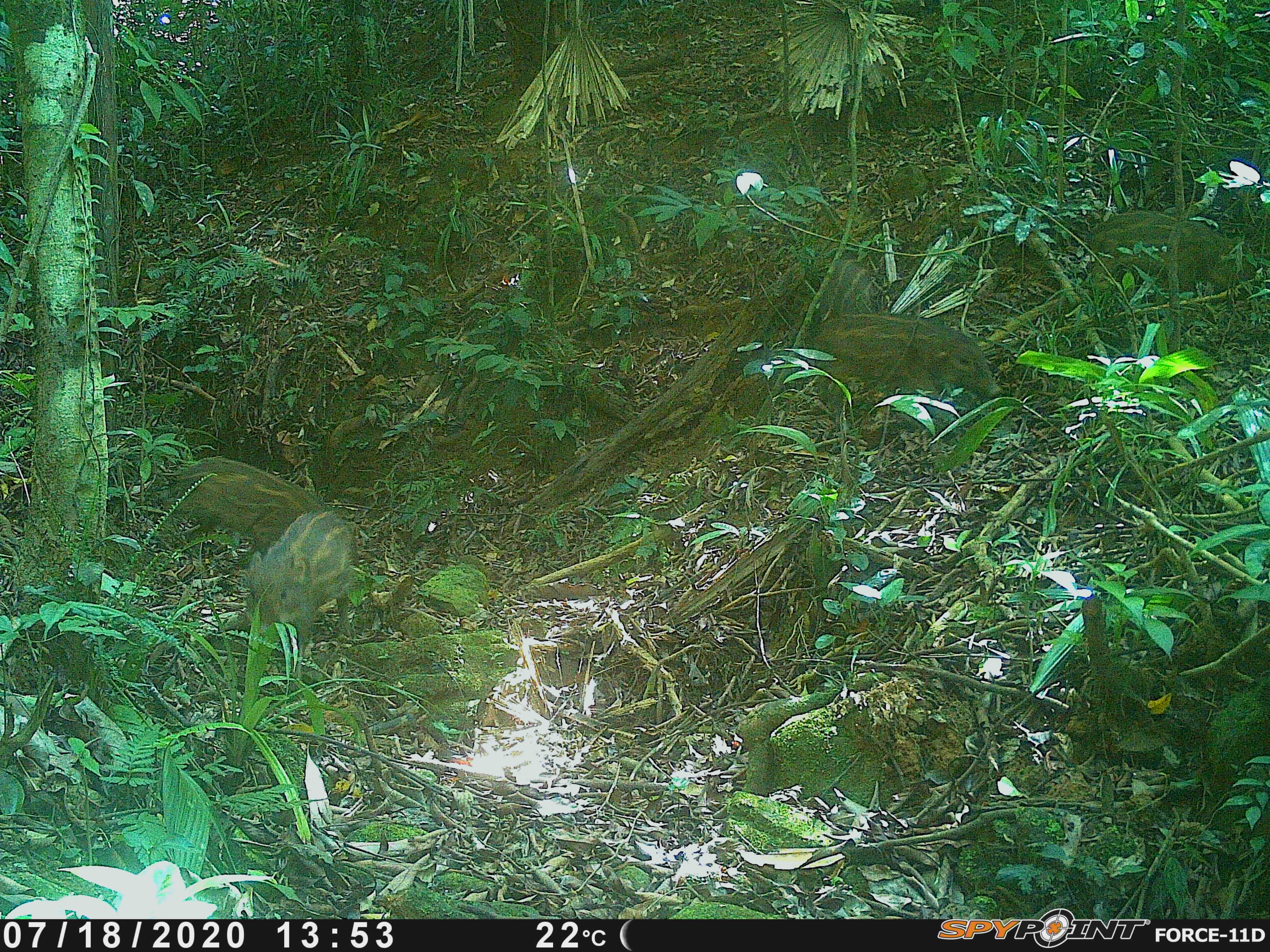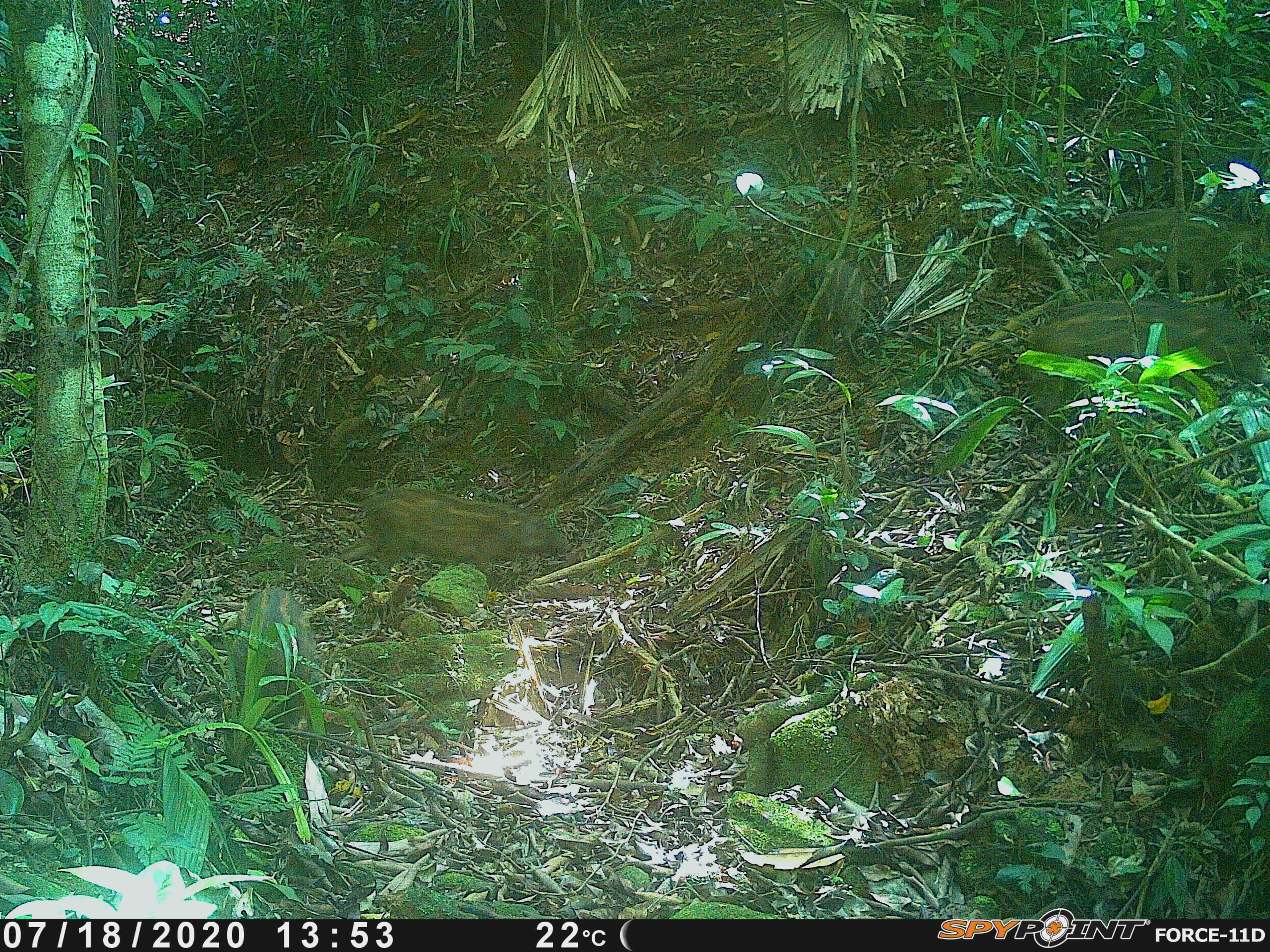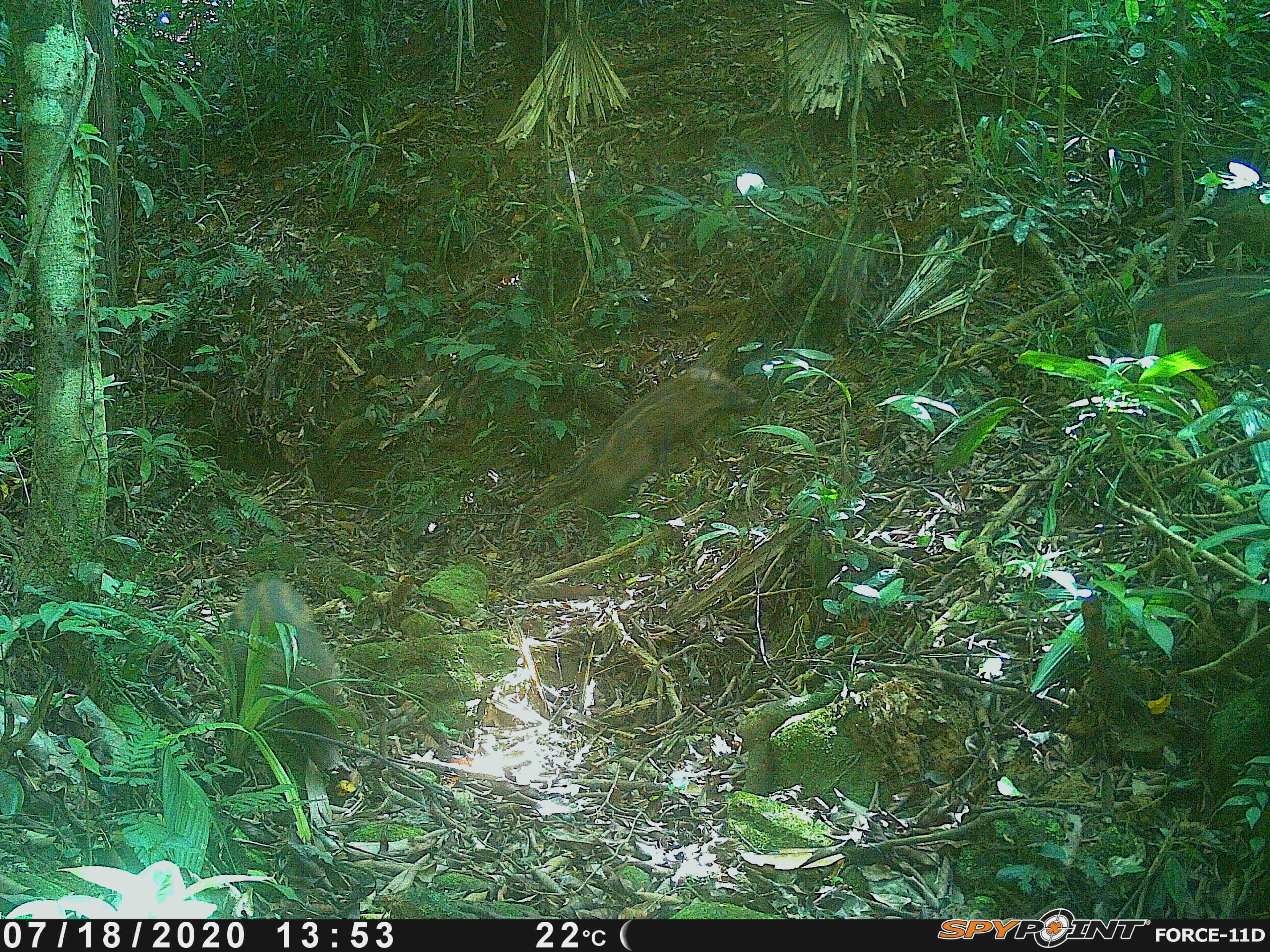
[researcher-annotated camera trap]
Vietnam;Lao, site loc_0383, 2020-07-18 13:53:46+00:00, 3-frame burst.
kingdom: Animalia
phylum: Chordata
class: Mammalia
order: Artiodactyla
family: Suidae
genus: Sus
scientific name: Sus scrofa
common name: eurasian wild pig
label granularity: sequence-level